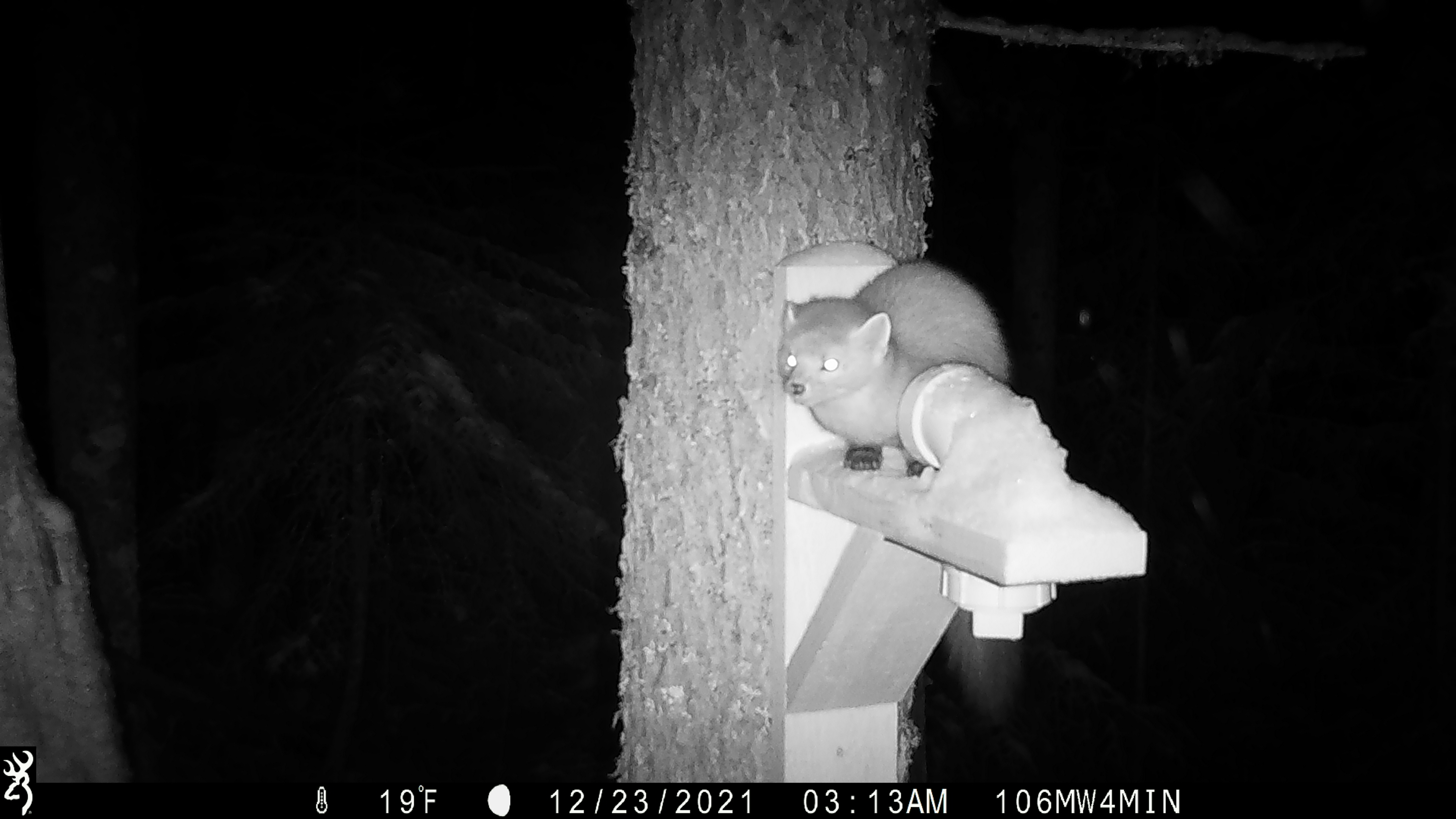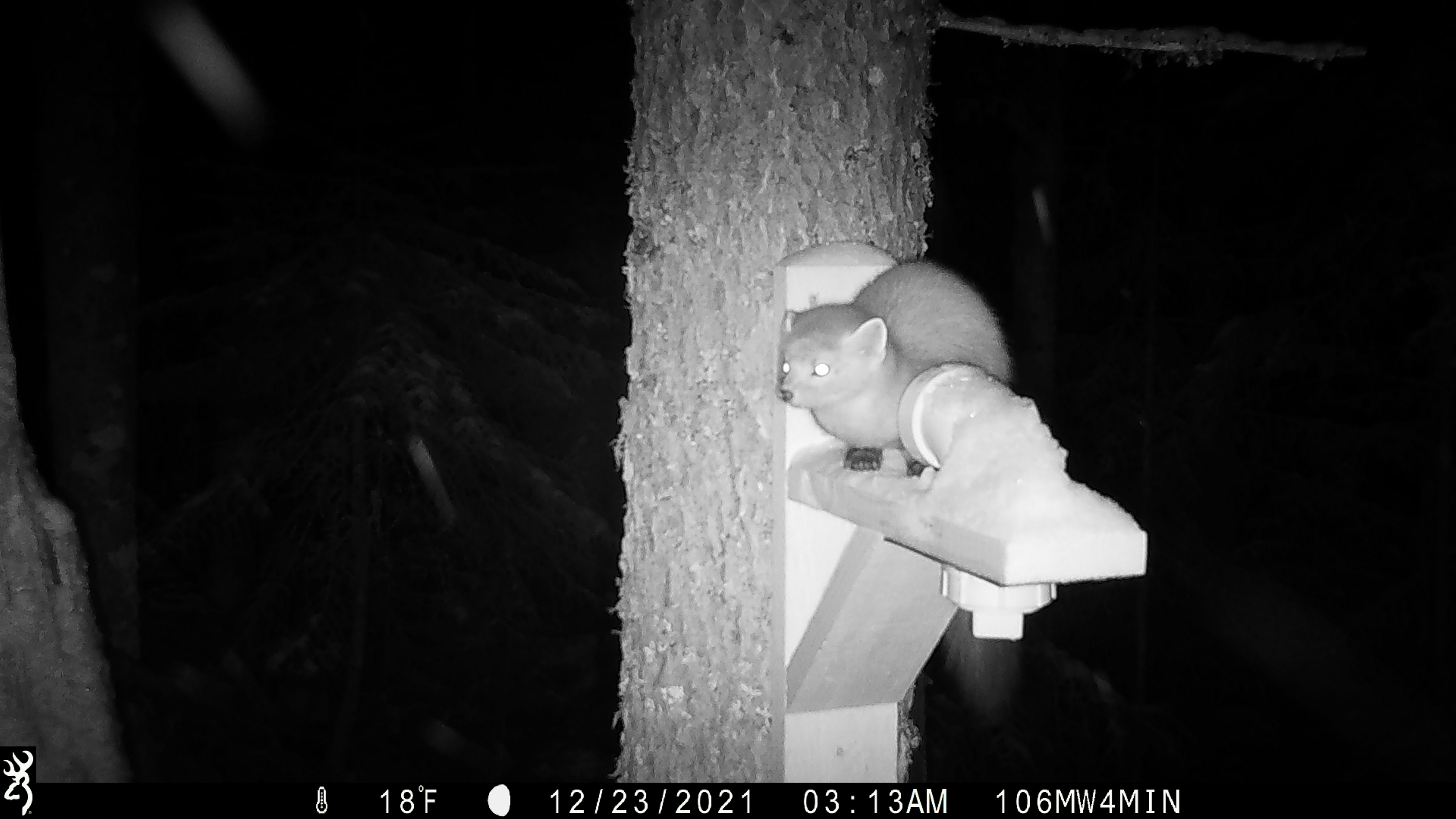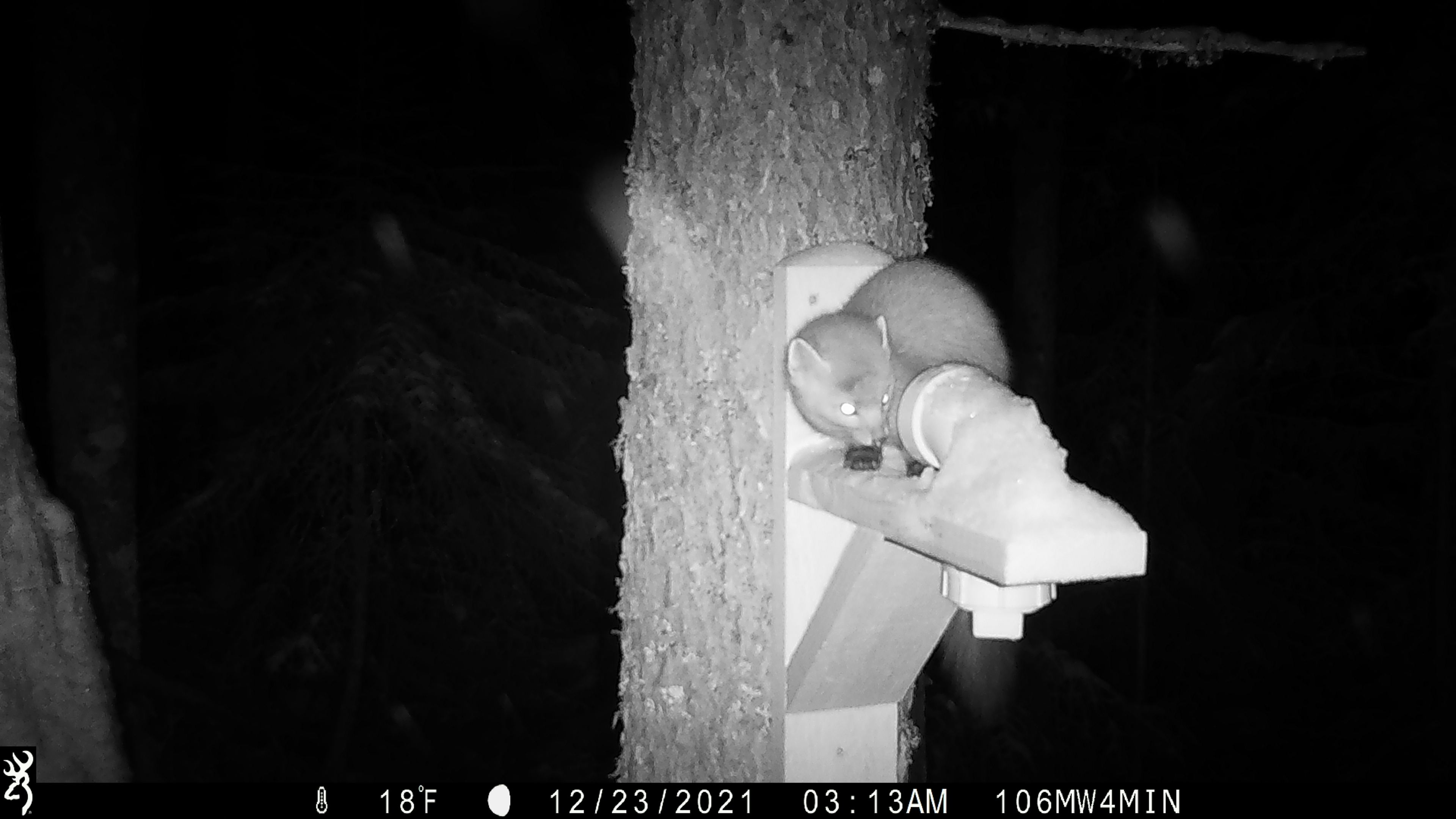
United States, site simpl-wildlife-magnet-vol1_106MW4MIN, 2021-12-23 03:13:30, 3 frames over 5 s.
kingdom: Animalia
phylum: Chordata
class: Mammalia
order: Carnivora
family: Mustelidae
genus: Martes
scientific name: Martes americana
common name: american marten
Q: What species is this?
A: American marten (Martes americana).